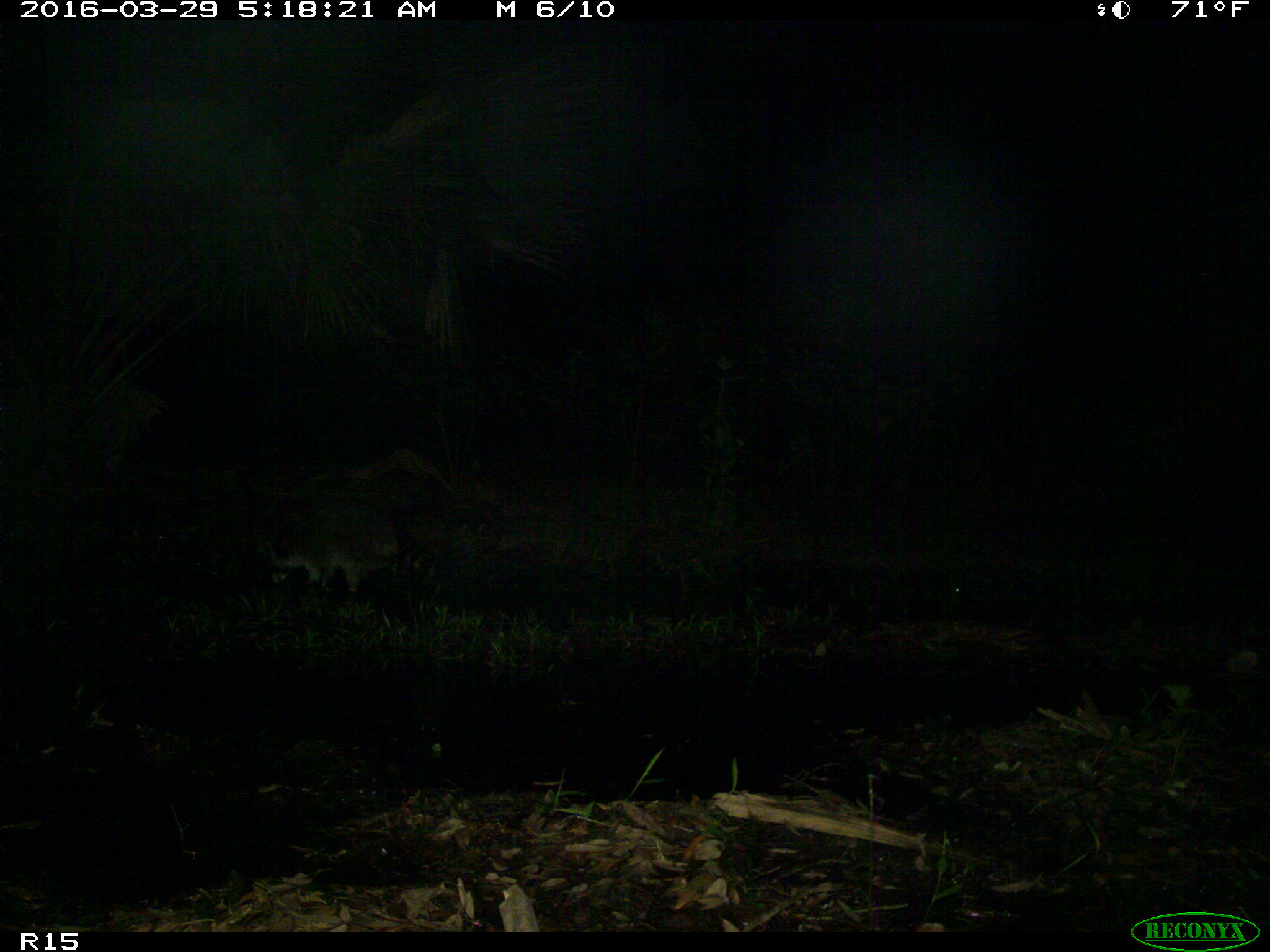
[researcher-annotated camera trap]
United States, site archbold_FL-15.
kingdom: Animalia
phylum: Chordata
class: Mammalia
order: Carnivora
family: Procyonidae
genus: Procyon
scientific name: Procyon lotor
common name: common raccoon